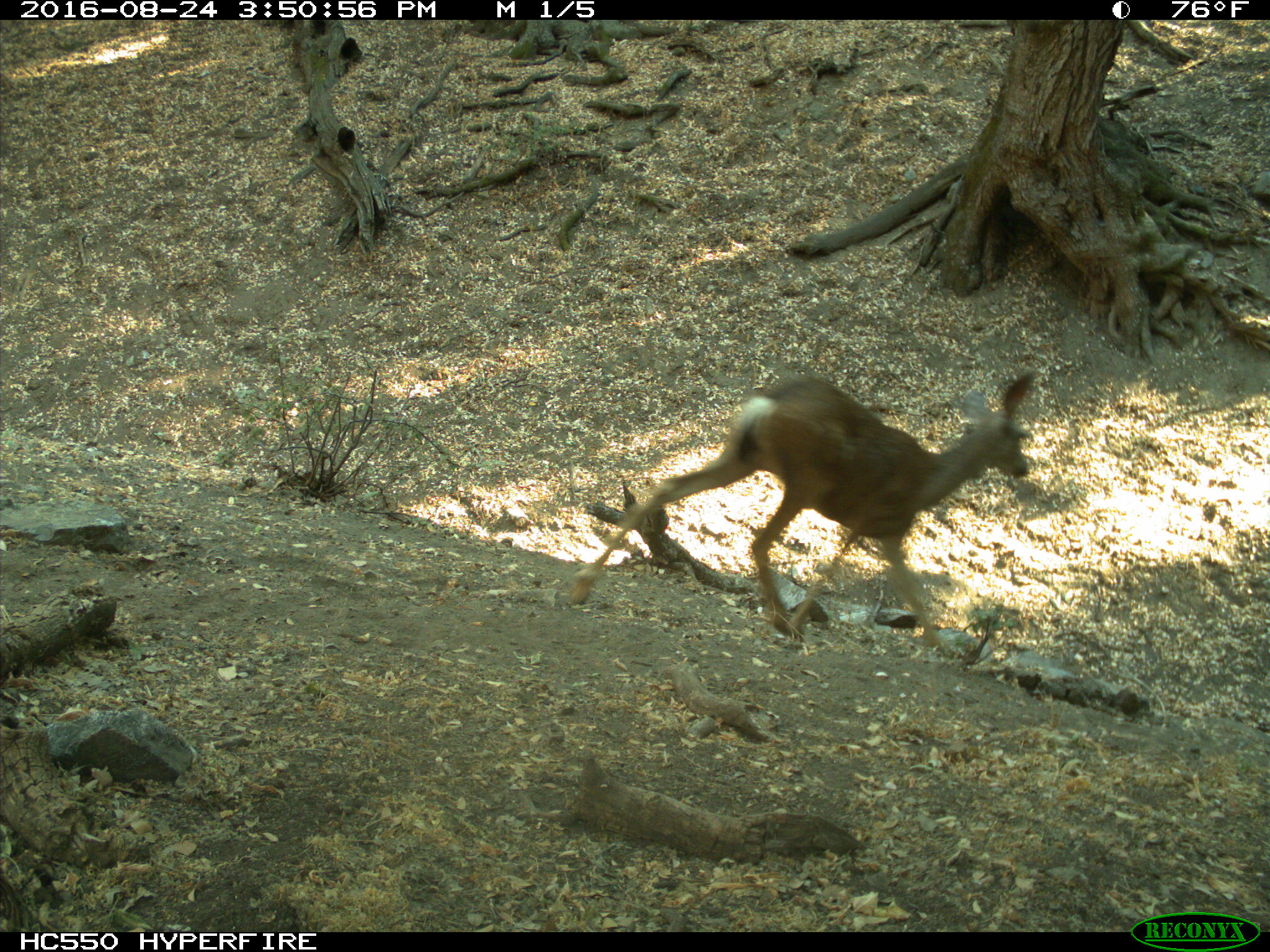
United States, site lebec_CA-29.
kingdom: Animalia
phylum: Chordata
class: Mammalia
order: Artiodactyla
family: Cervidae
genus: Odocoileus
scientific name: Odocoileus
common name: deer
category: unidentified deer